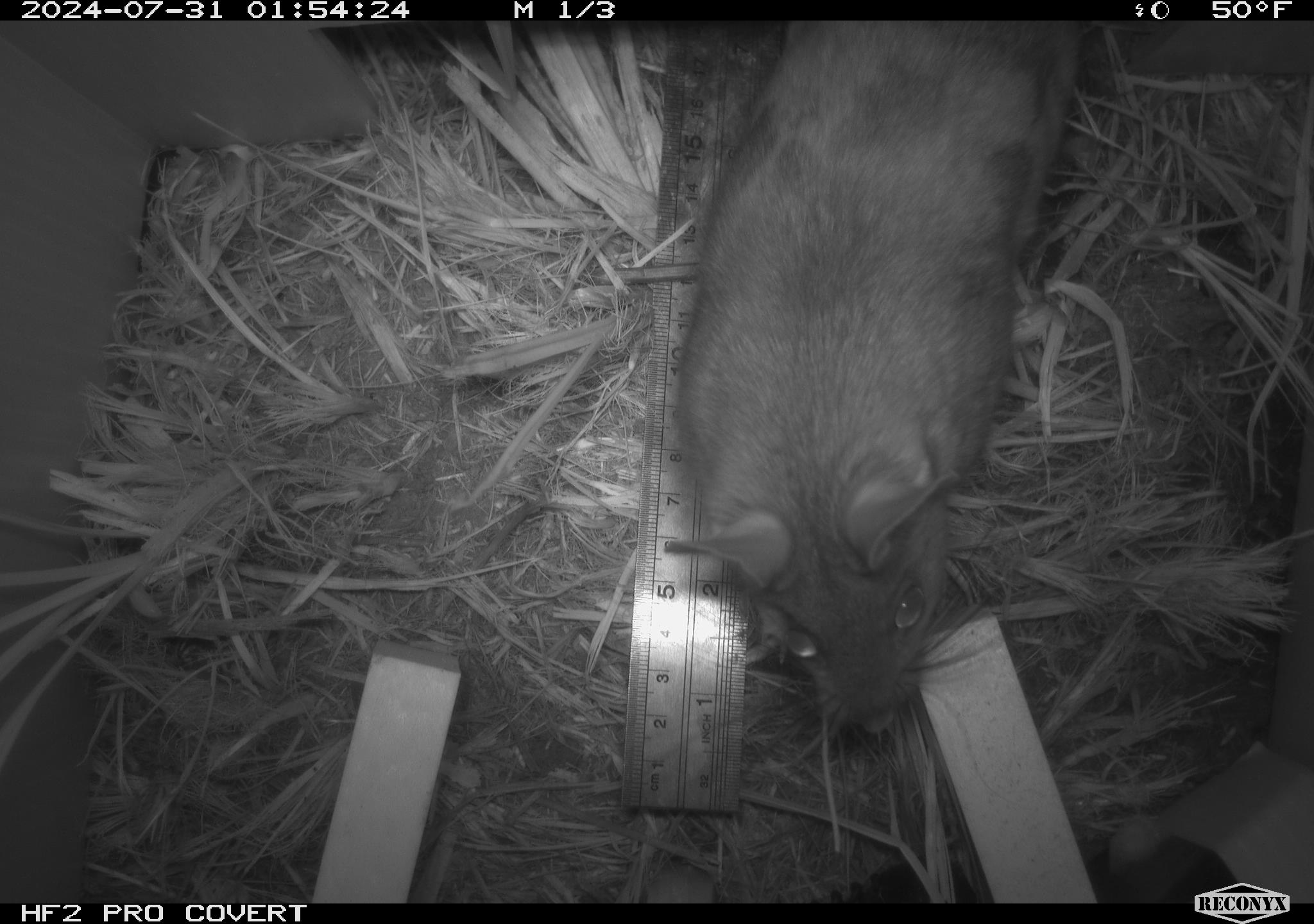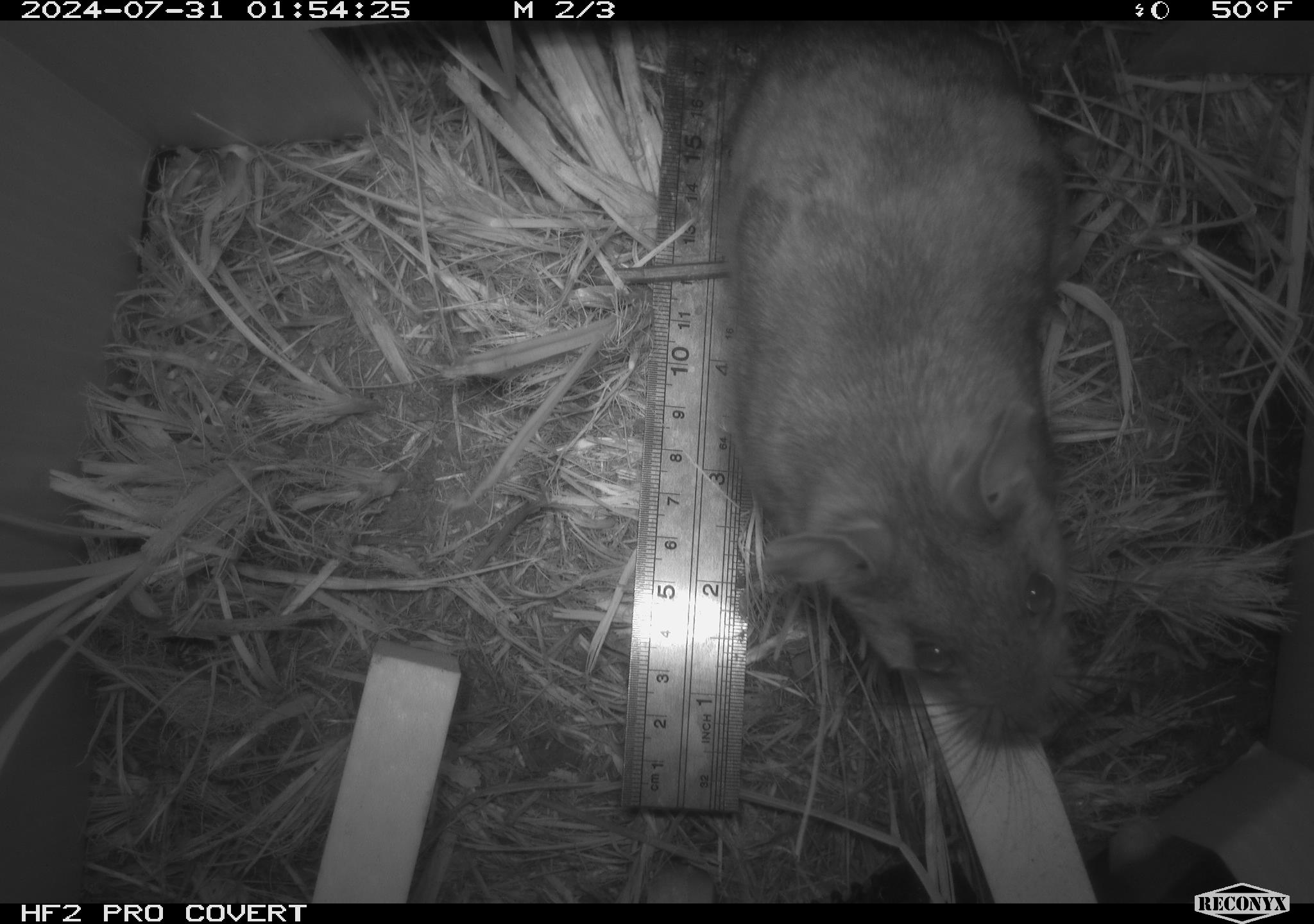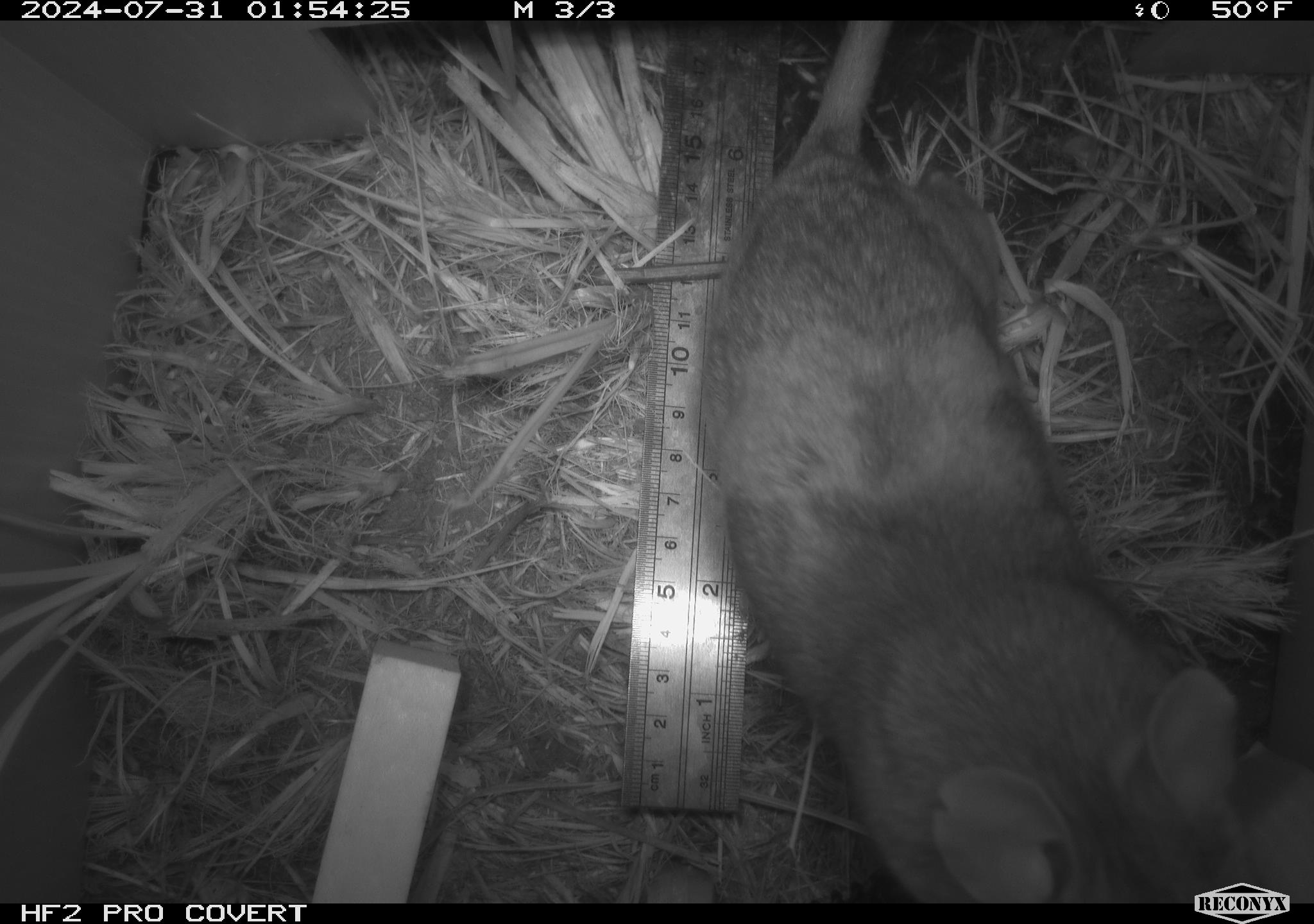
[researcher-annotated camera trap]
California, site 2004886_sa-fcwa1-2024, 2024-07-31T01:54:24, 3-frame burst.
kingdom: Animalia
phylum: Chordata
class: Mammalia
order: Rodentia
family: Cricetidae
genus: Neotoma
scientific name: Neotoma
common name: pack rat or woodrat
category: neotoma species